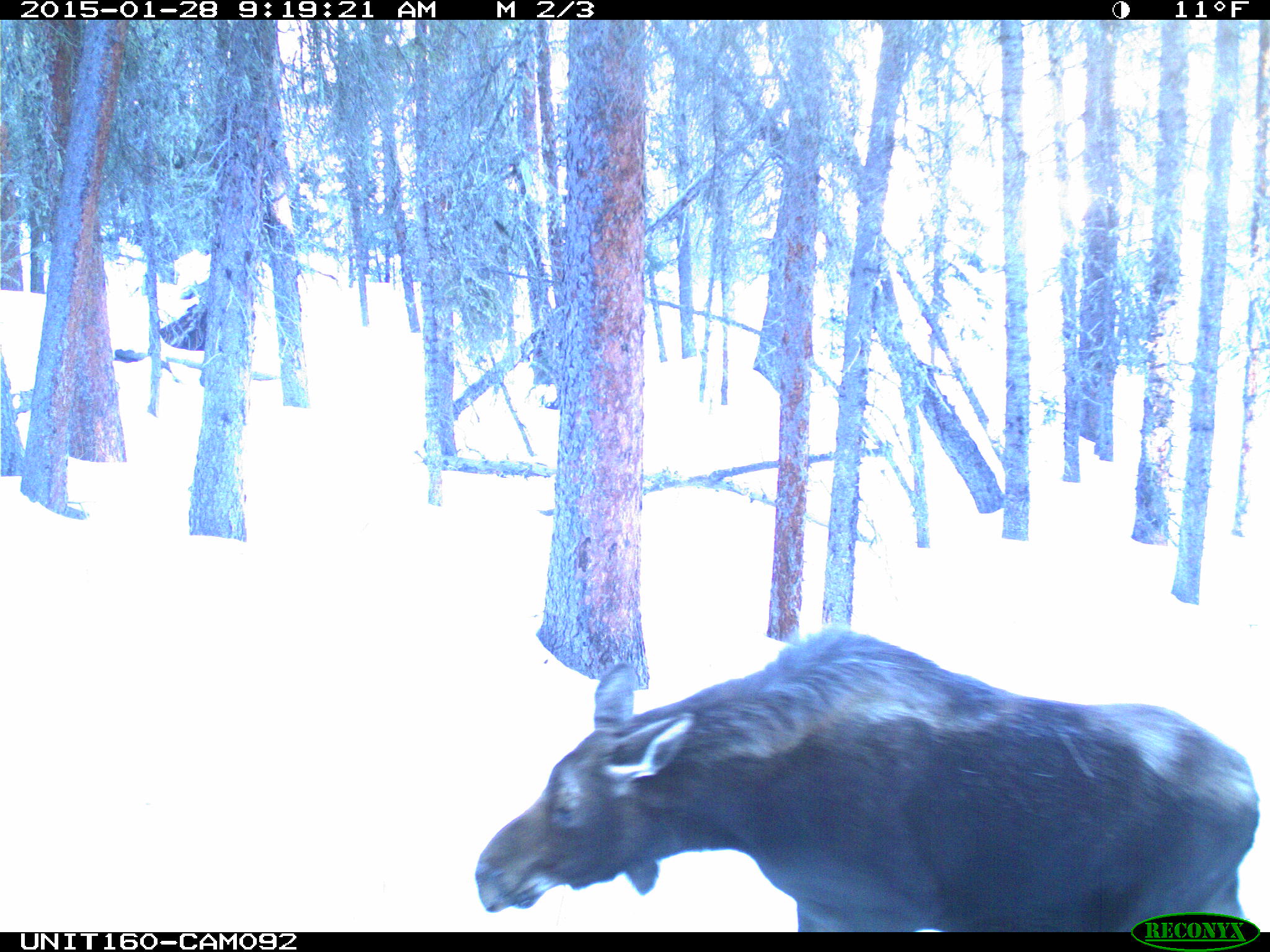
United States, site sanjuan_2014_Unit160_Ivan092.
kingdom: Animalia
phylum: Chordata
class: Mammalia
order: Artiodactyla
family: Cervidae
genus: Alces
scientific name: Alces alces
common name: moose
Alces alces (moose).